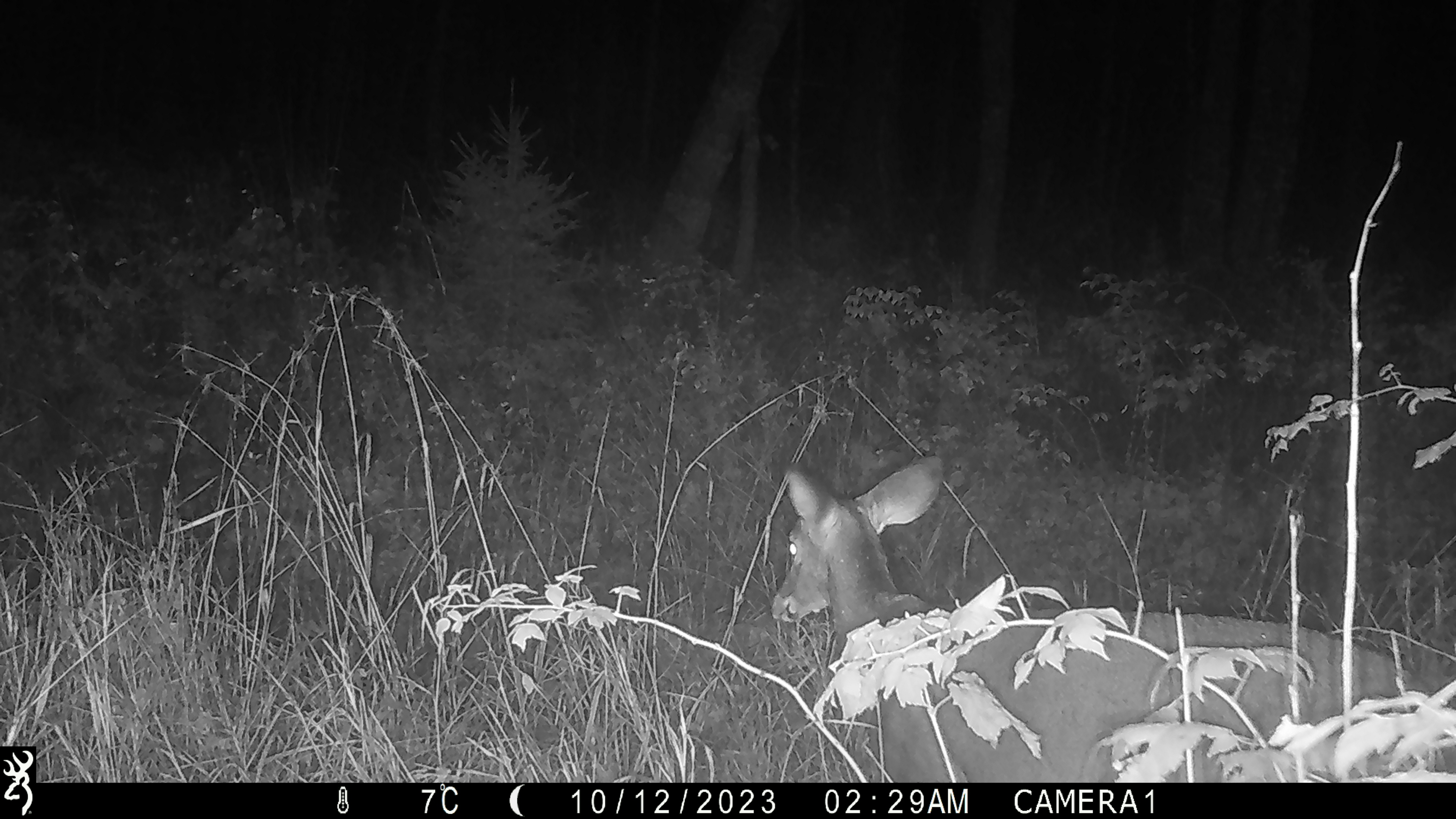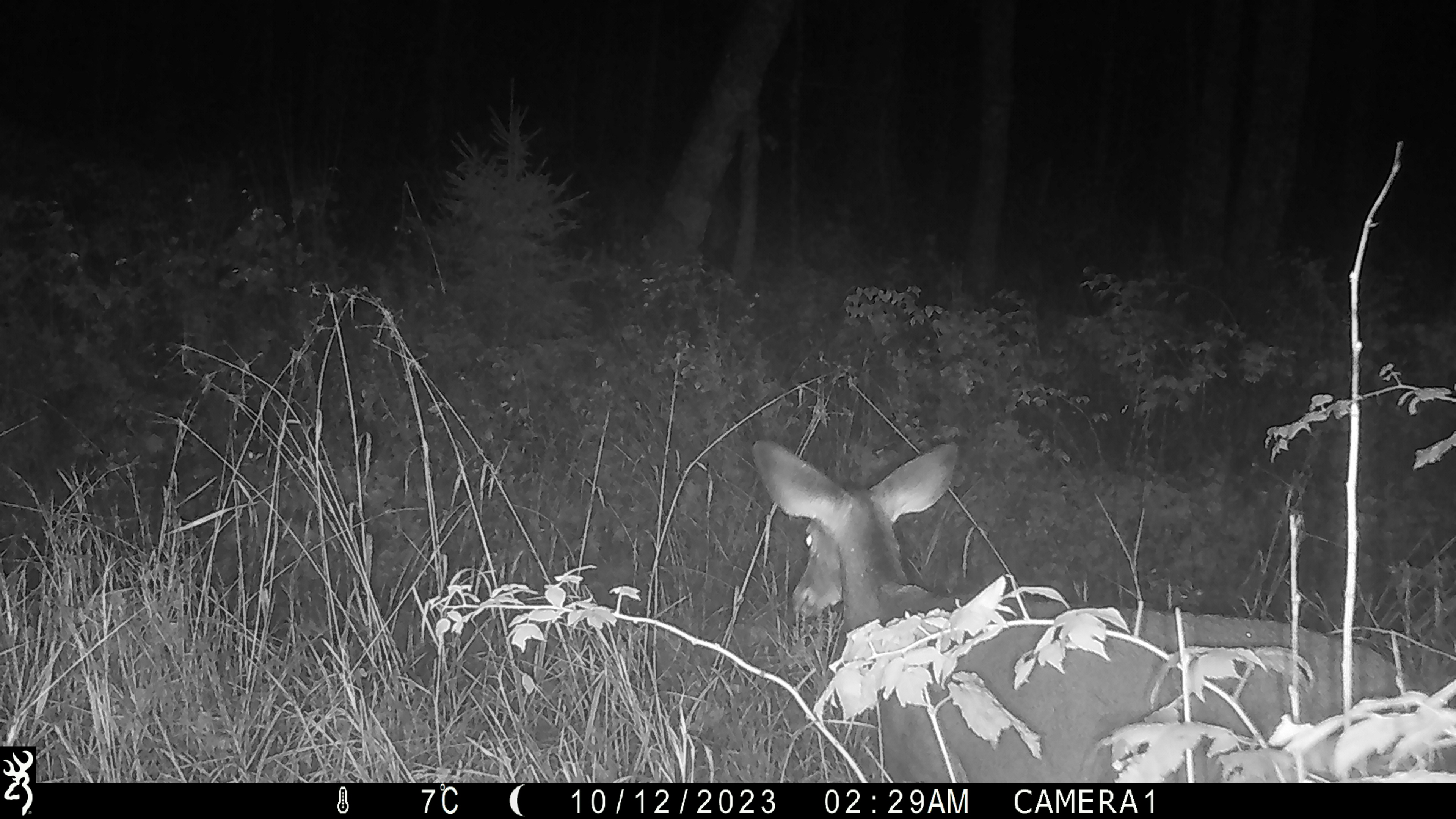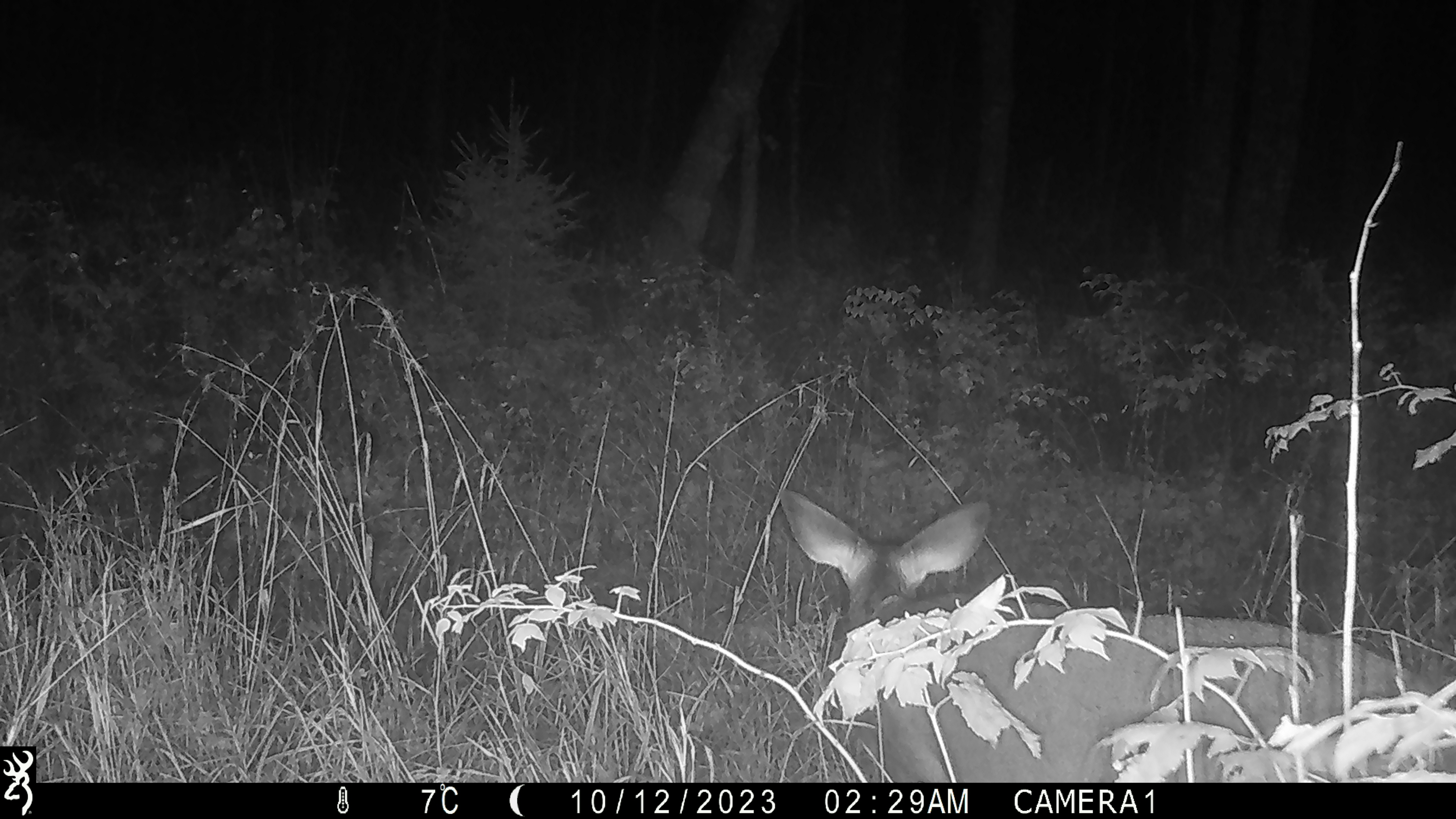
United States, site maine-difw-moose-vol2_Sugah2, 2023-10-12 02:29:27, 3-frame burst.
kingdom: Animalia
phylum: Chordata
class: Mammalia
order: Artiodactyla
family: Cervidae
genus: Odocoileus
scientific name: Odocoileus virginianus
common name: white-tailed deer